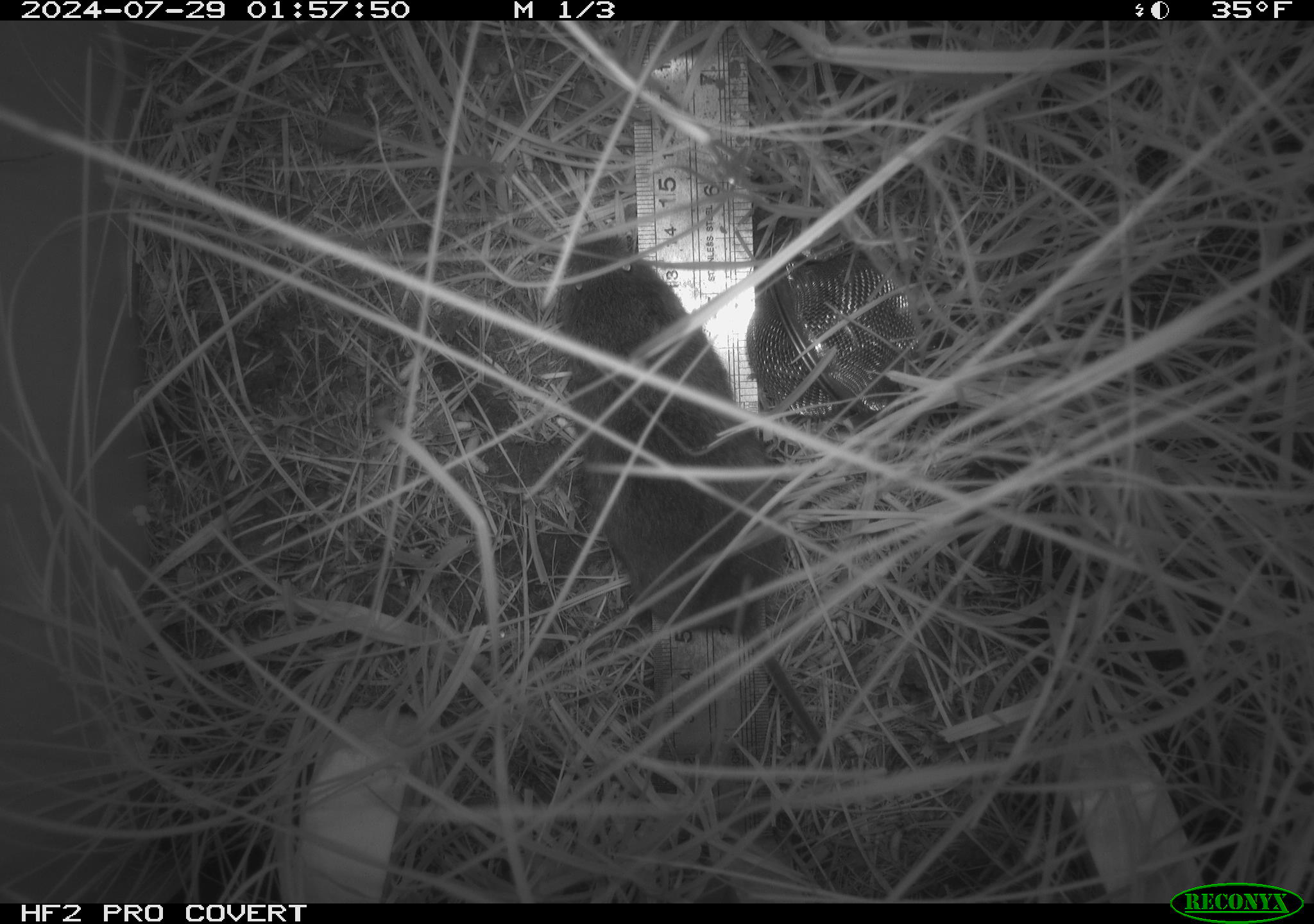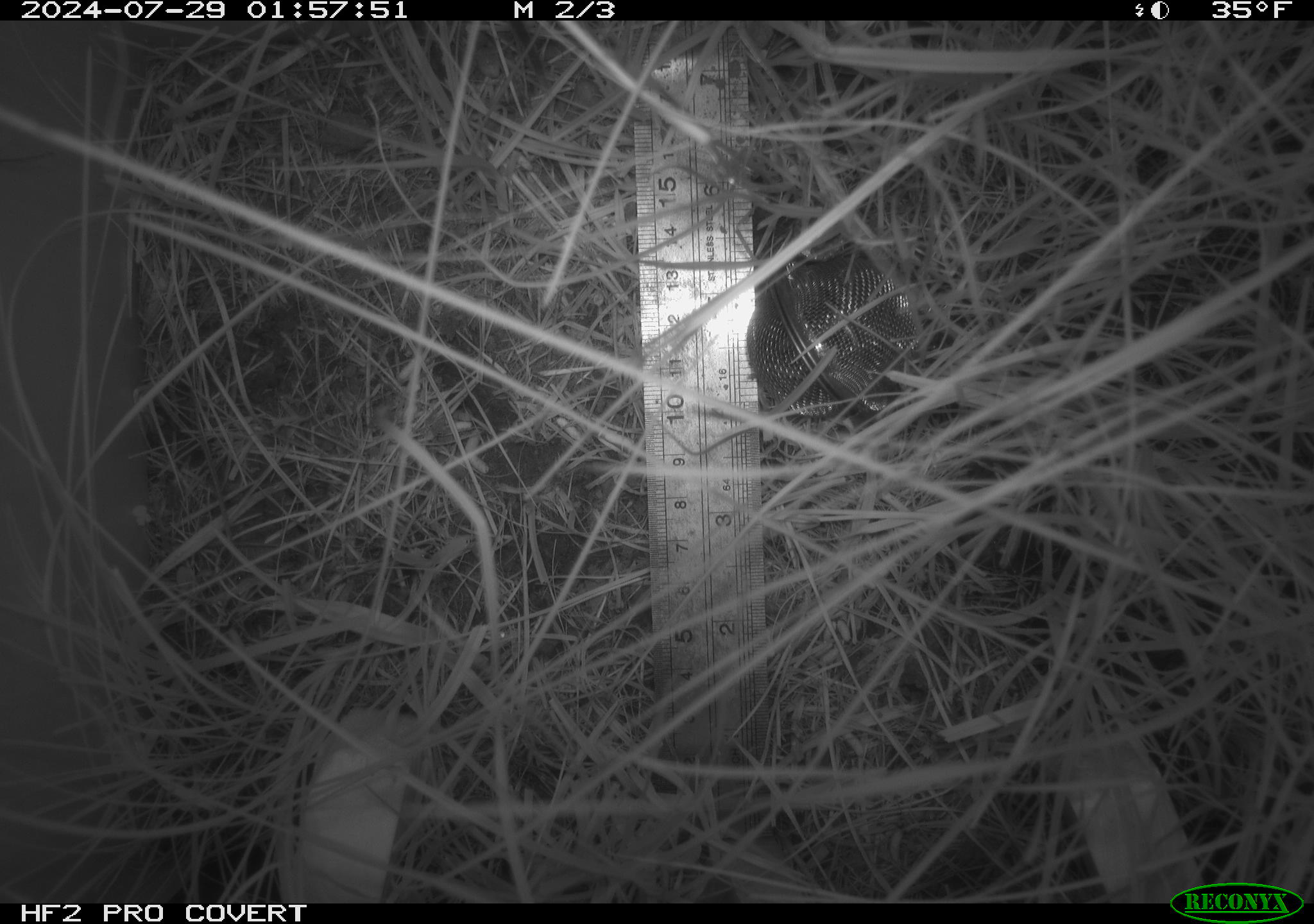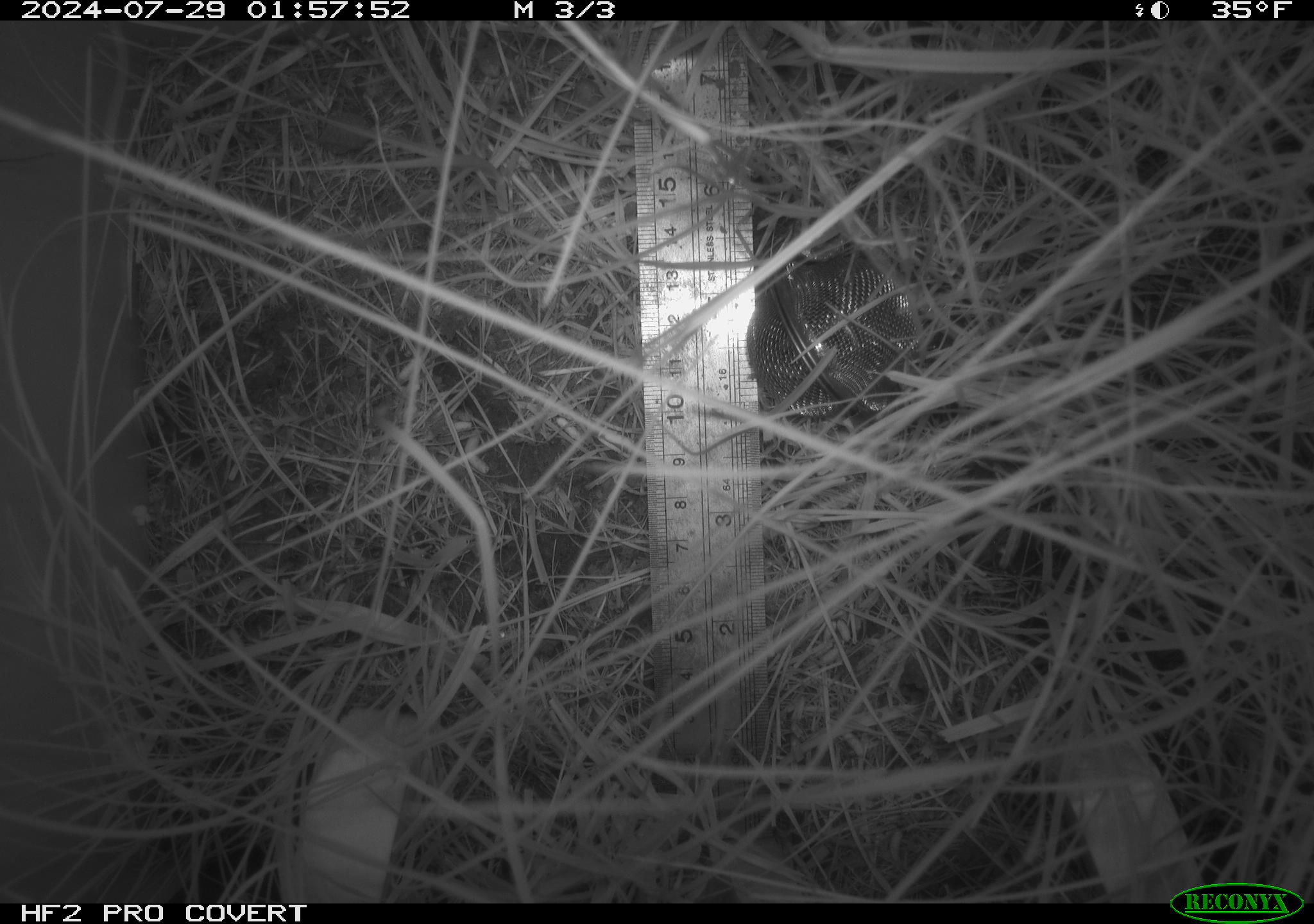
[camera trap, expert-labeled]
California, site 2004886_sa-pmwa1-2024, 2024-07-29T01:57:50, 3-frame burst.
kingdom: Animalia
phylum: Chordata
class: Mammalia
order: Rodentia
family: Cricetidae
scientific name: Arvicolinae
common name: voles, lemmings, and muskrats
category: arvicolinae subfamily